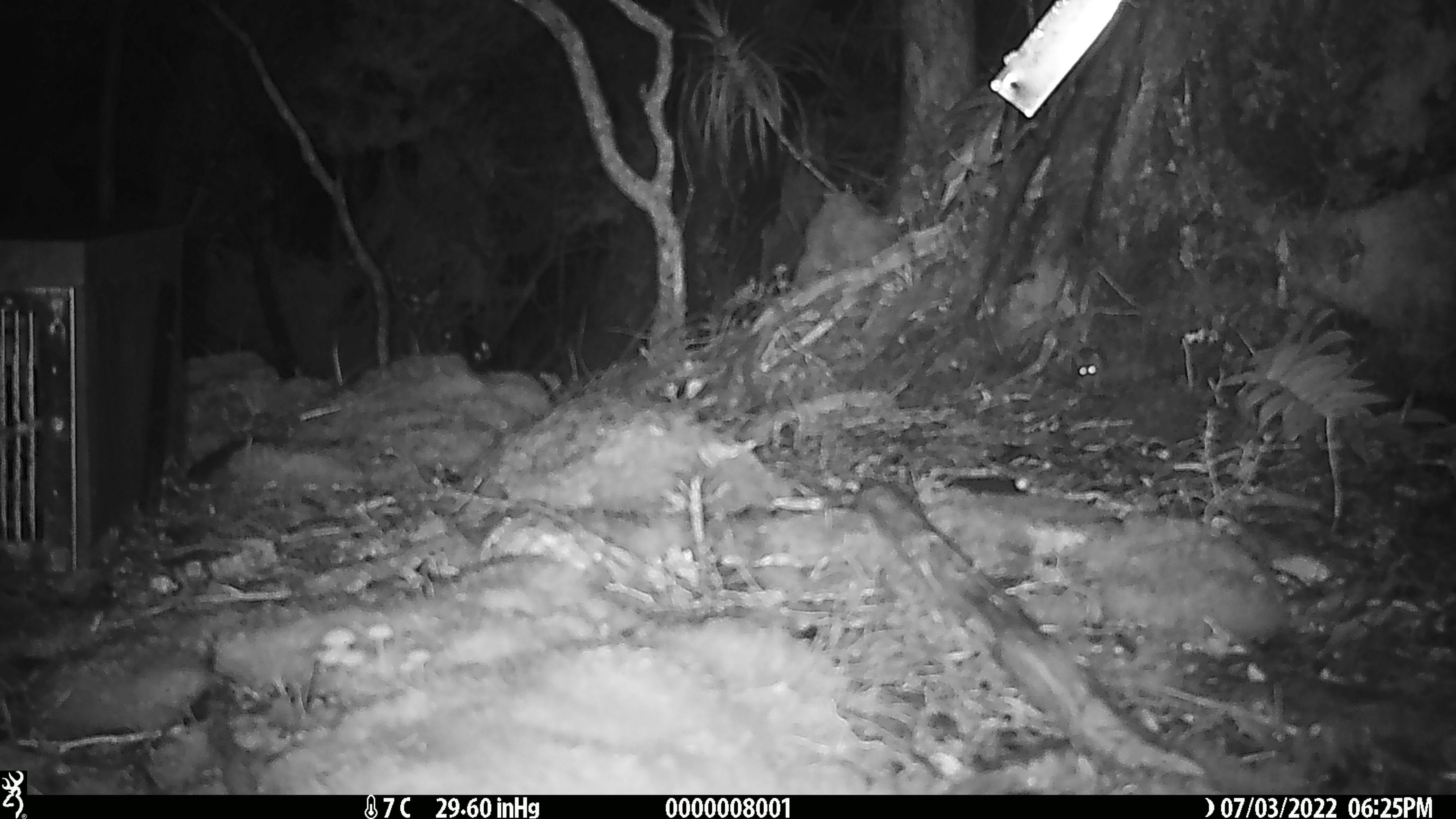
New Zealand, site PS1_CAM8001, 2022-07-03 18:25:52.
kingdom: Animalia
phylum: Chordata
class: Mammalia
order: Rodentia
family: Muridae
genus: Mus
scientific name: Mus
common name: mouse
Mouse (Mus).